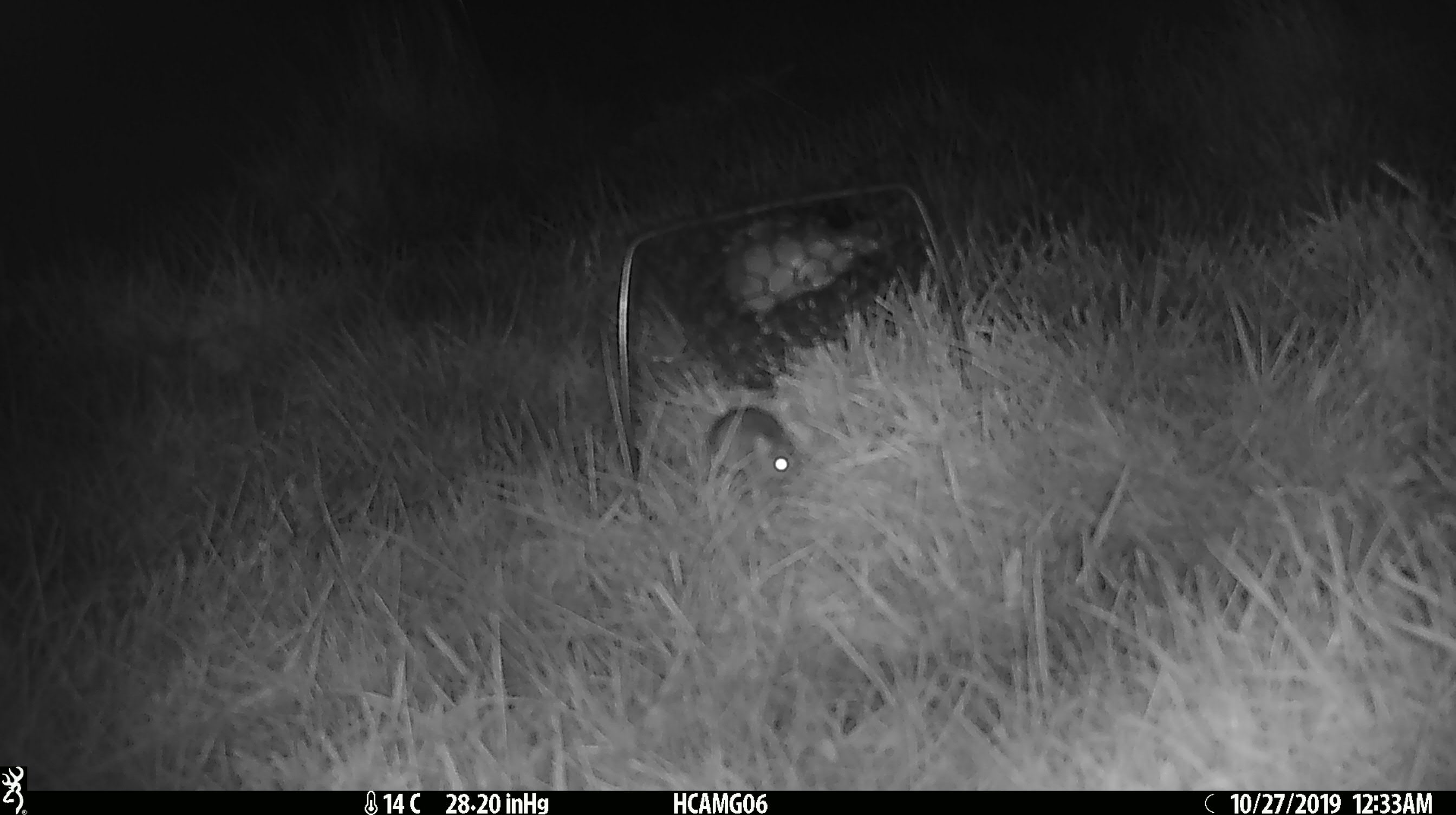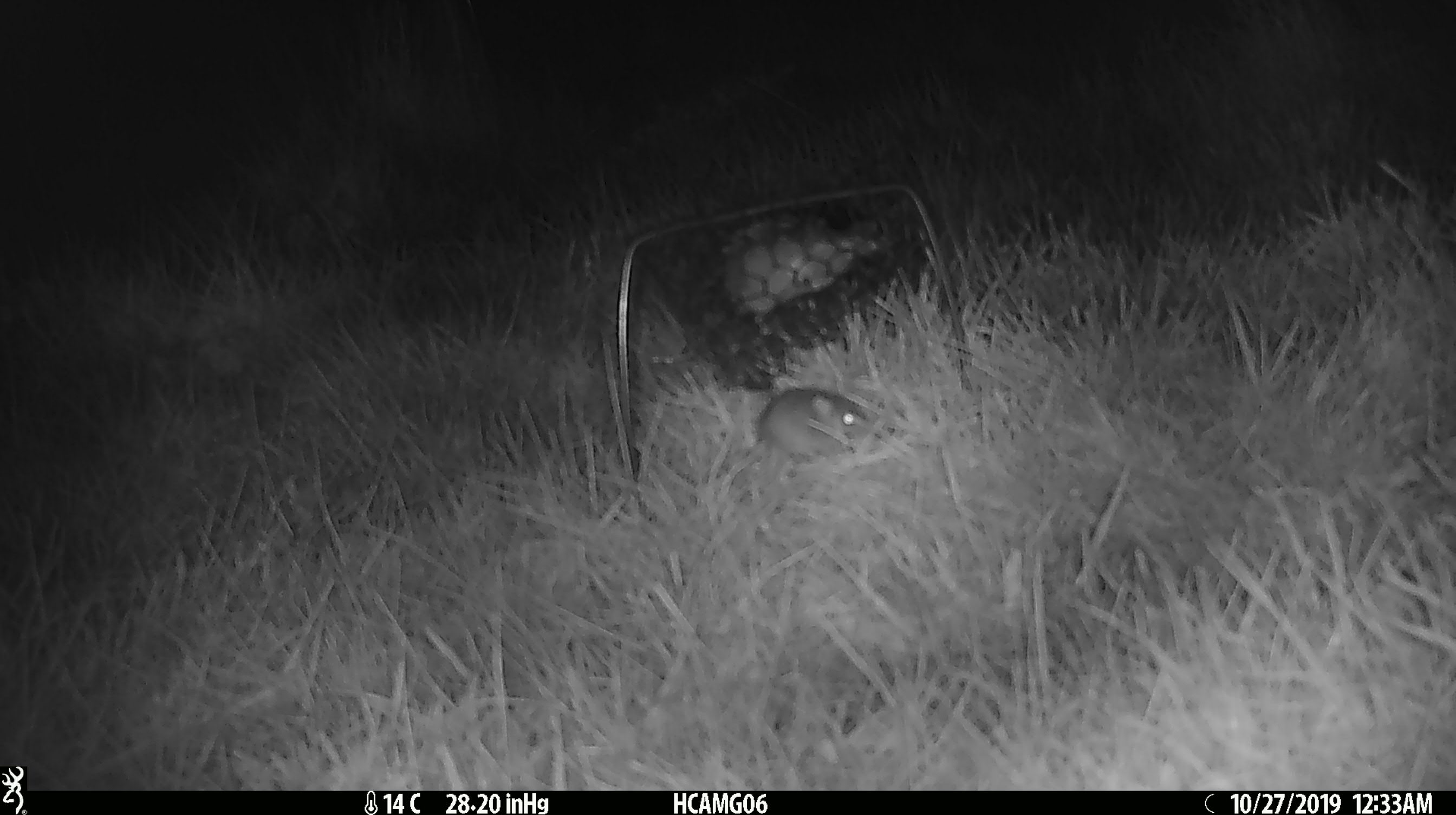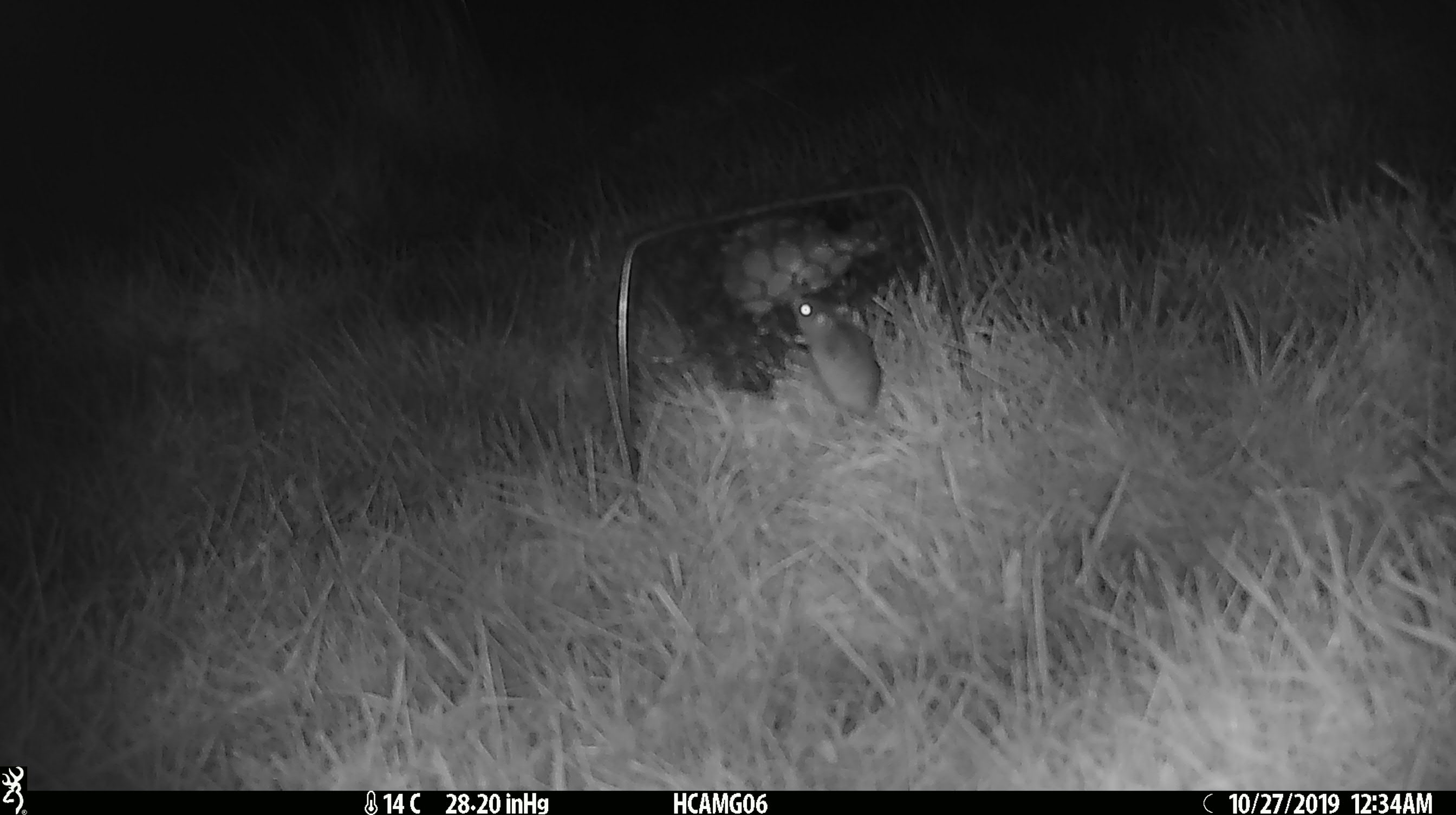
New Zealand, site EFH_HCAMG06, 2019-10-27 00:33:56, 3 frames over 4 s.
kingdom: Animalia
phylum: Chordata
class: Mammalia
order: Rodentia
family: Muridae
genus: Mus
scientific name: Mus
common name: mouse